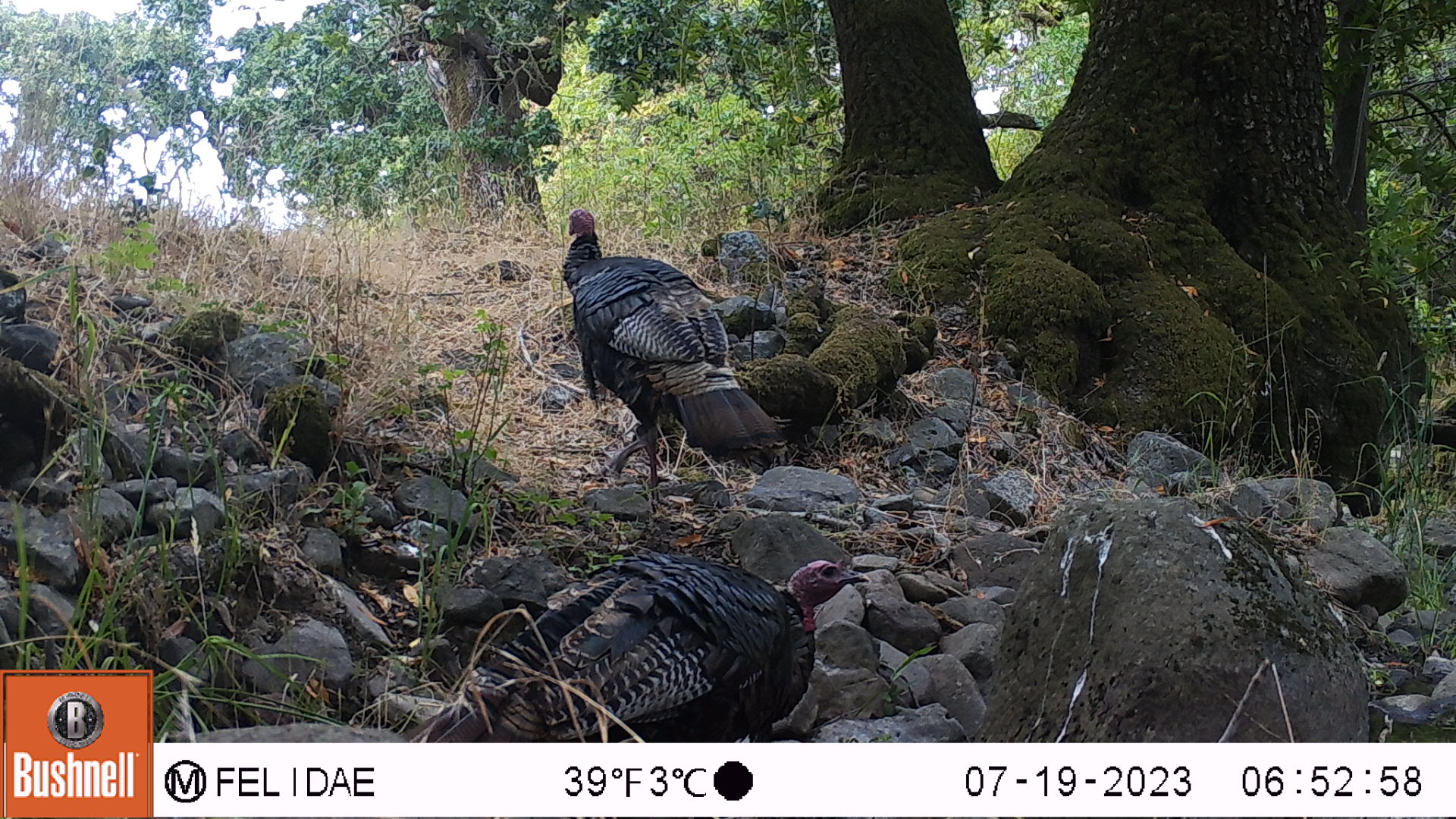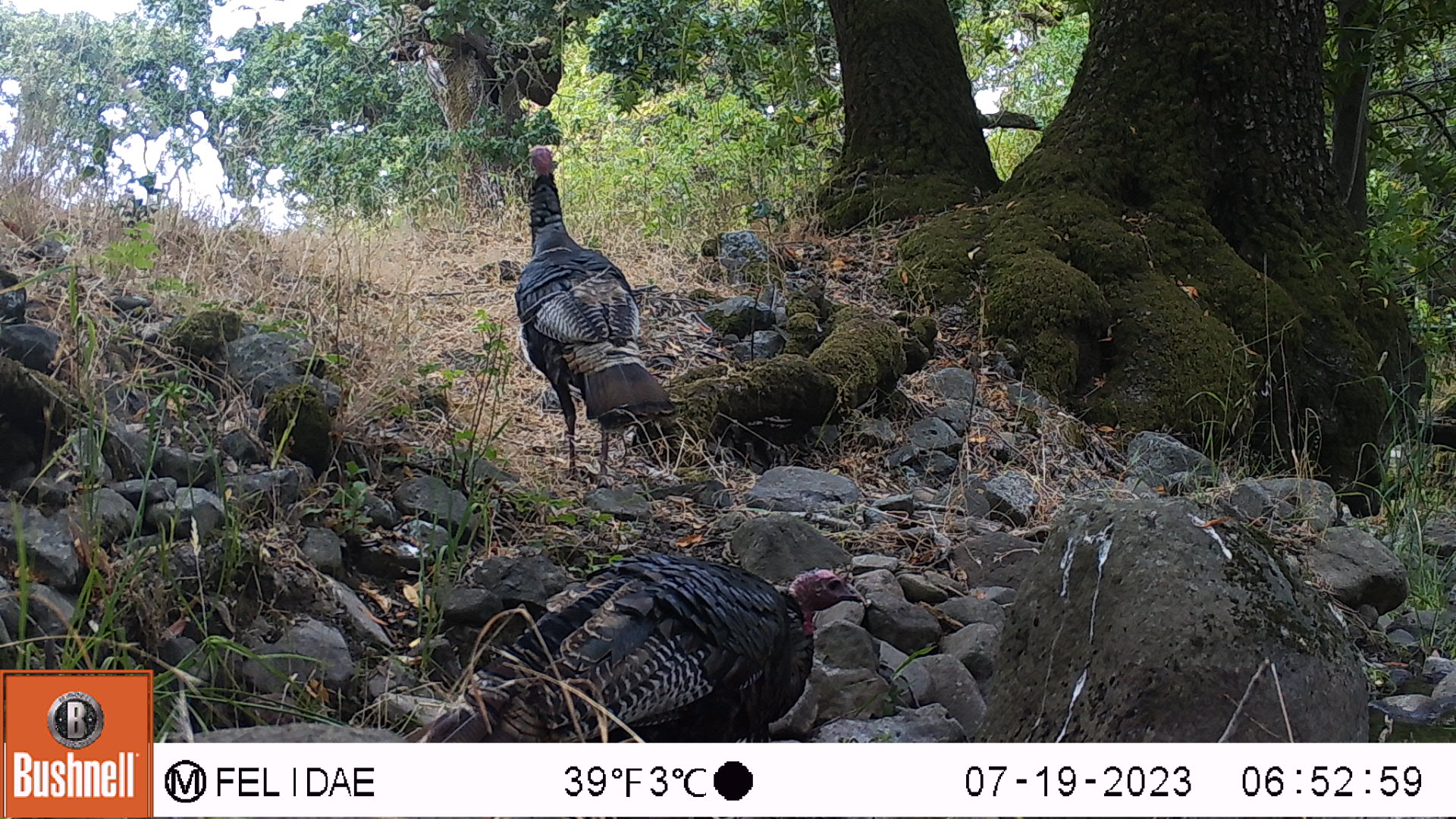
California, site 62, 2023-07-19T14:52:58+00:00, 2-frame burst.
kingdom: Animalia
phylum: Chordata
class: Aves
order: Galliformes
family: Phasianidae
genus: Meleagris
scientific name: Meleagris gallopavo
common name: turkey